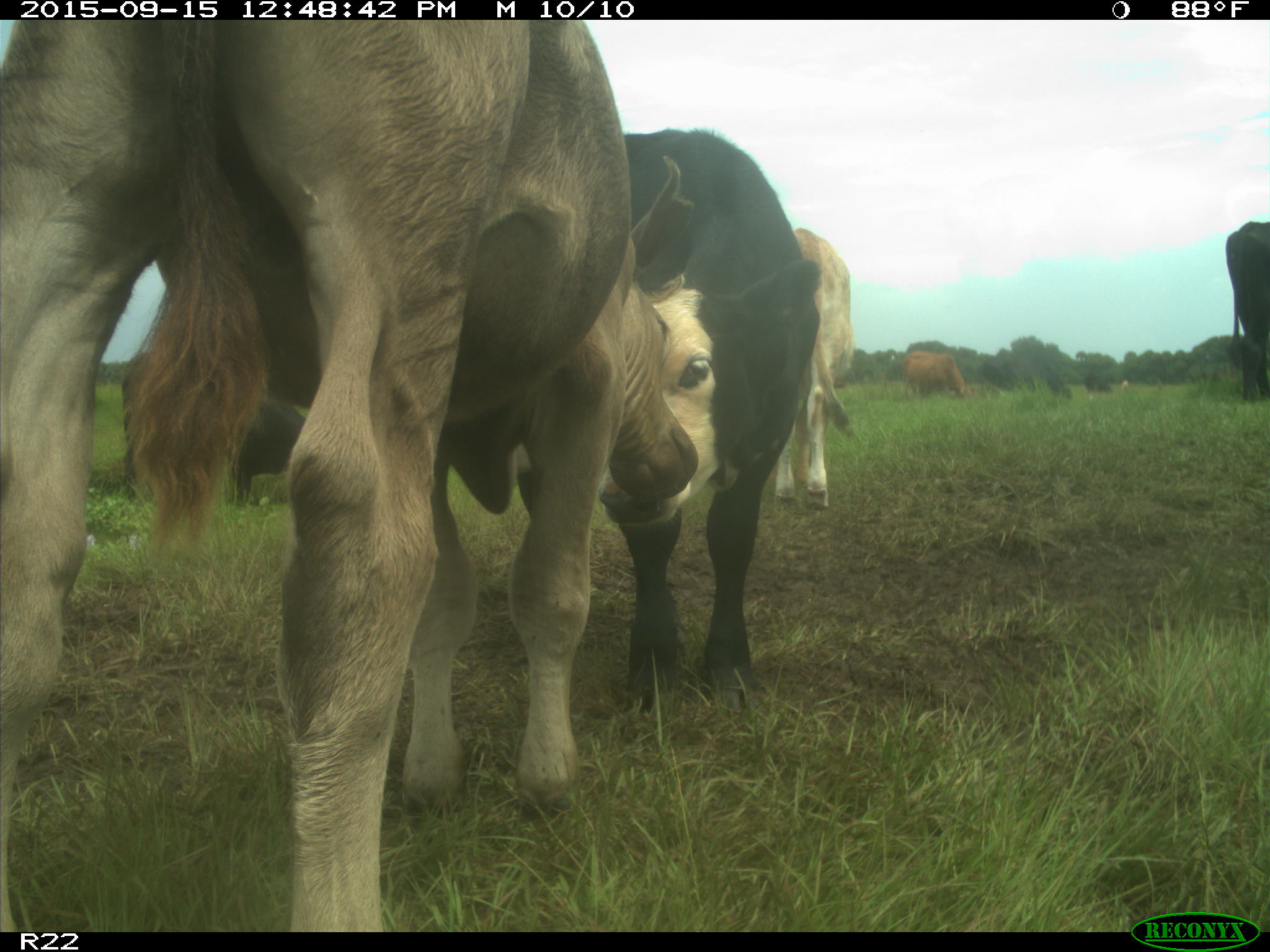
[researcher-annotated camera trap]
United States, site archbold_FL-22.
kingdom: Animalia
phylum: Chordata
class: Mammalia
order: Artiodactyla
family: Bovidae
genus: Bos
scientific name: Bos taurus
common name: domestic cow